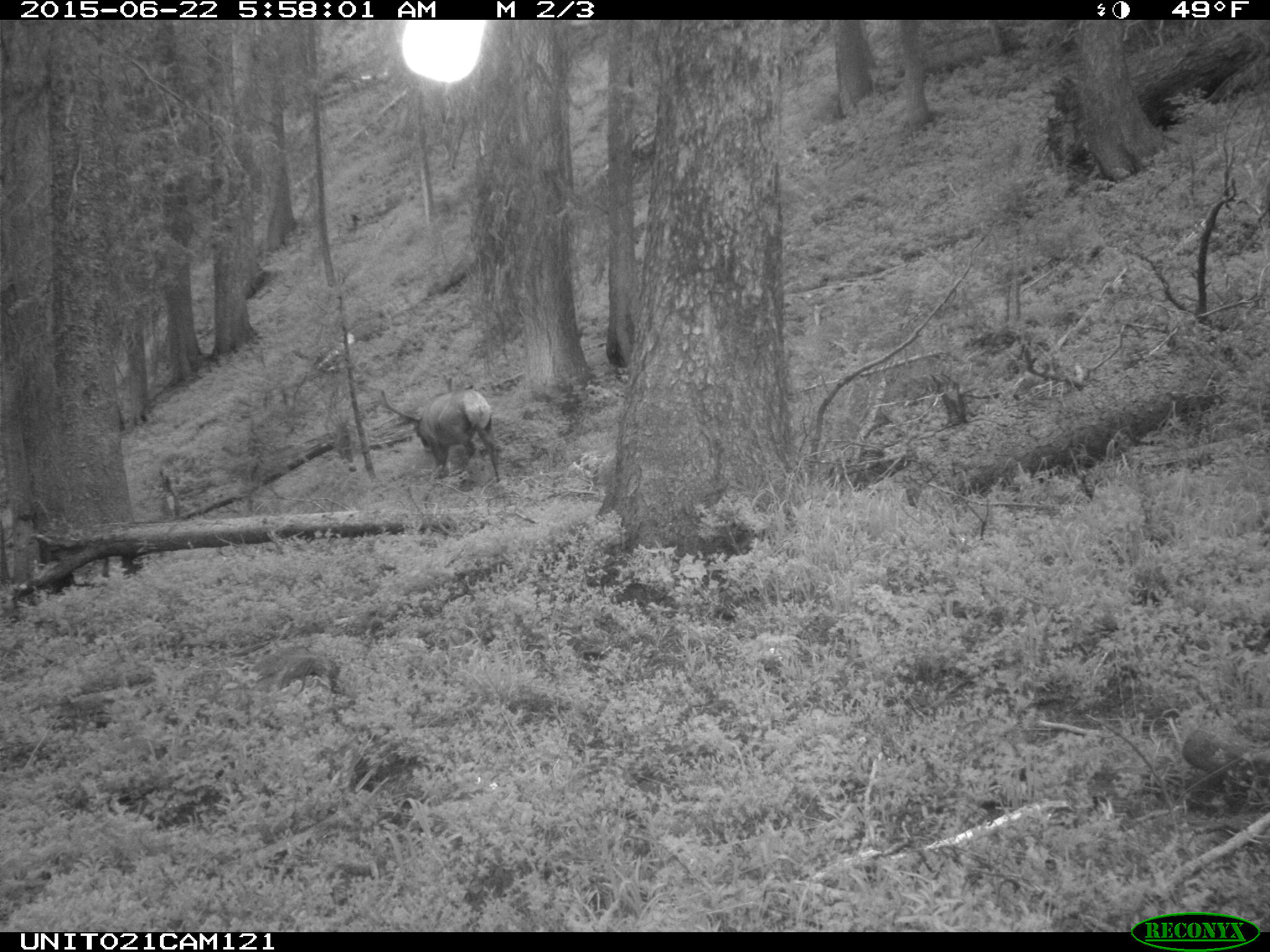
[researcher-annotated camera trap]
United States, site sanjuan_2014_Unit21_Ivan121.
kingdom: Animalia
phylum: Chordata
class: Mammalia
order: Artiodactyla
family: Cervidae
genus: Cervus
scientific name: Cervus elaphus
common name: red deer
Cervus elaphus (red deer).